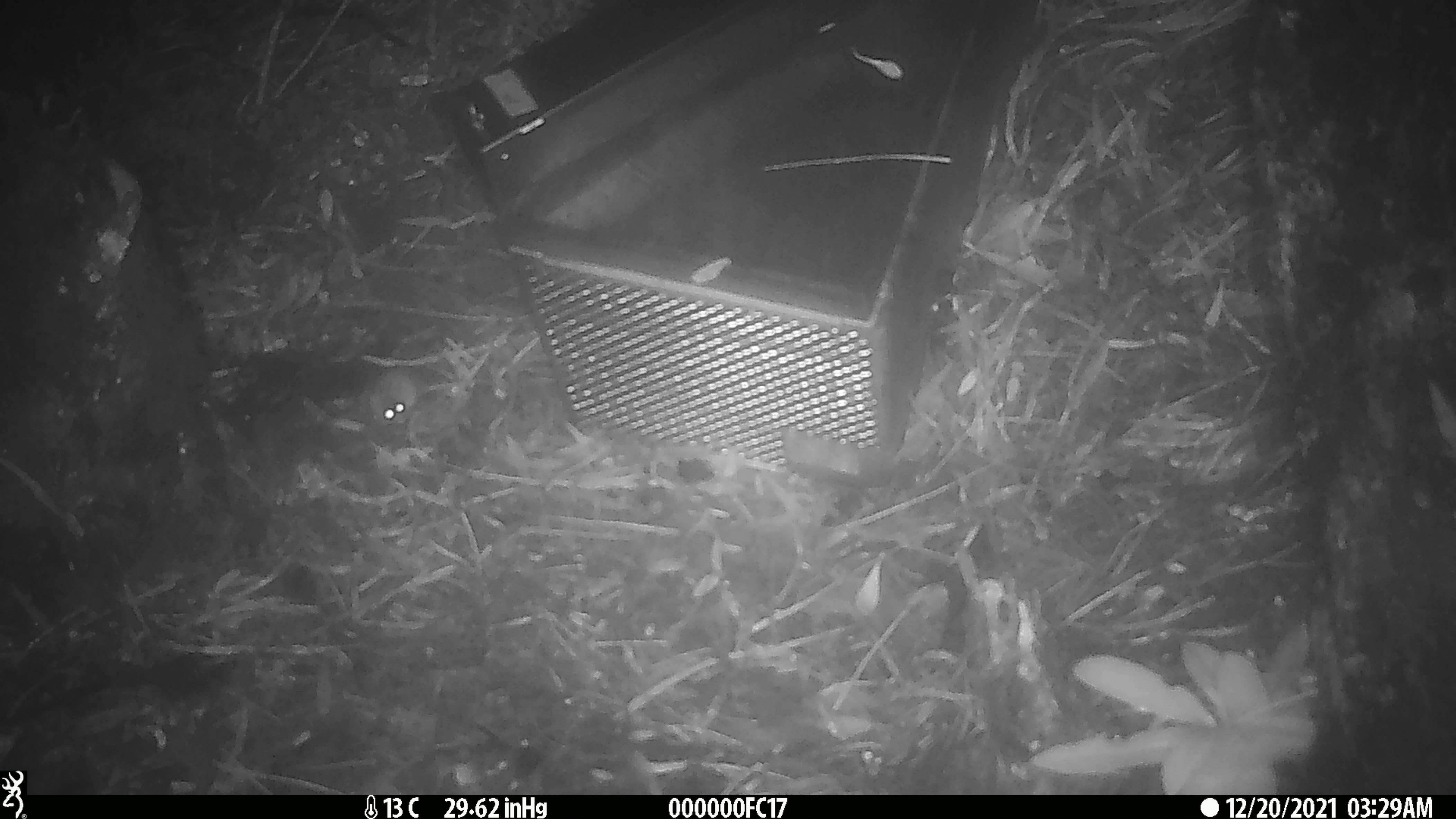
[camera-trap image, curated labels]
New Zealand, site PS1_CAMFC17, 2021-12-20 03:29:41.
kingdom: Animalia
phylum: Chordata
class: Mammalia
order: Rodentia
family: Muridae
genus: Mus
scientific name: Mus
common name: mouse